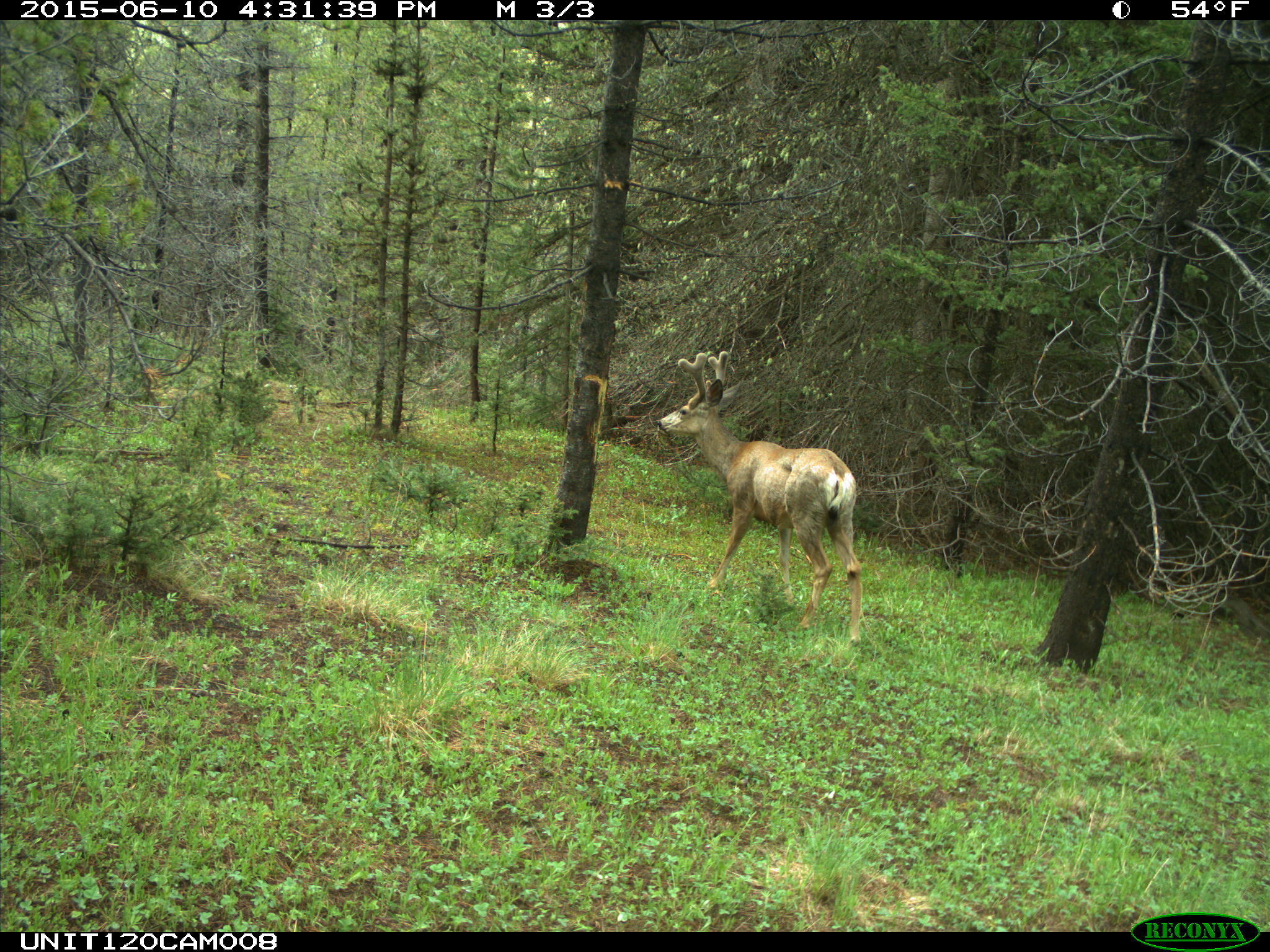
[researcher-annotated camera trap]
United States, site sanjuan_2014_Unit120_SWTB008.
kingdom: Animalia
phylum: Chordata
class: Mammalia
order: Artiodactyla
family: Cervidae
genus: Odocoileus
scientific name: Odocoileus hemionus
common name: mule deer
Odocoileus hemionus (mule deer).